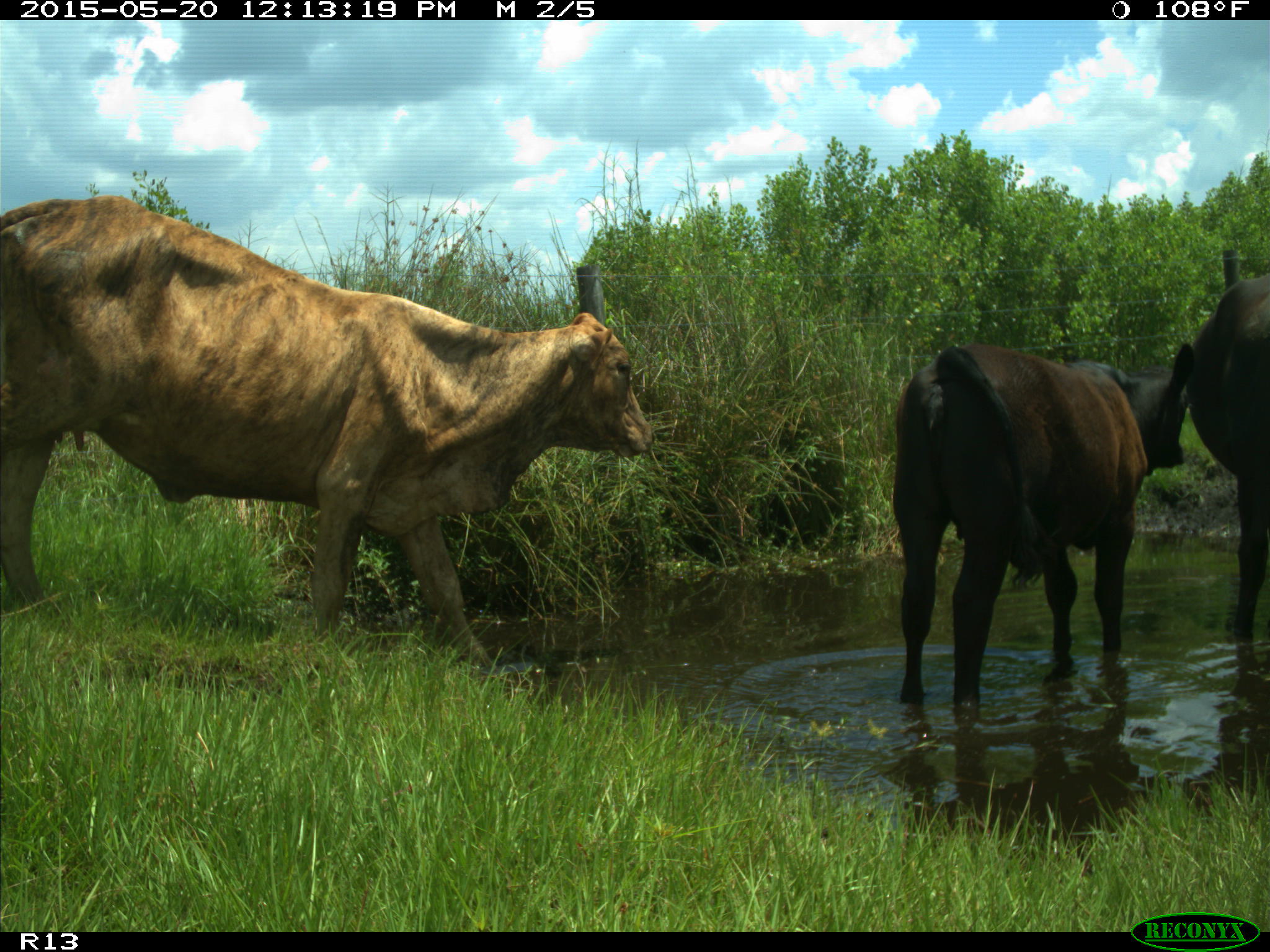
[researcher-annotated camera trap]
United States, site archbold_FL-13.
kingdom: Animalia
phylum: Chordata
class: Mammalia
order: Artiodactyla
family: Bovidae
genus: Bos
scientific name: Bos taurus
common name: domestic cow